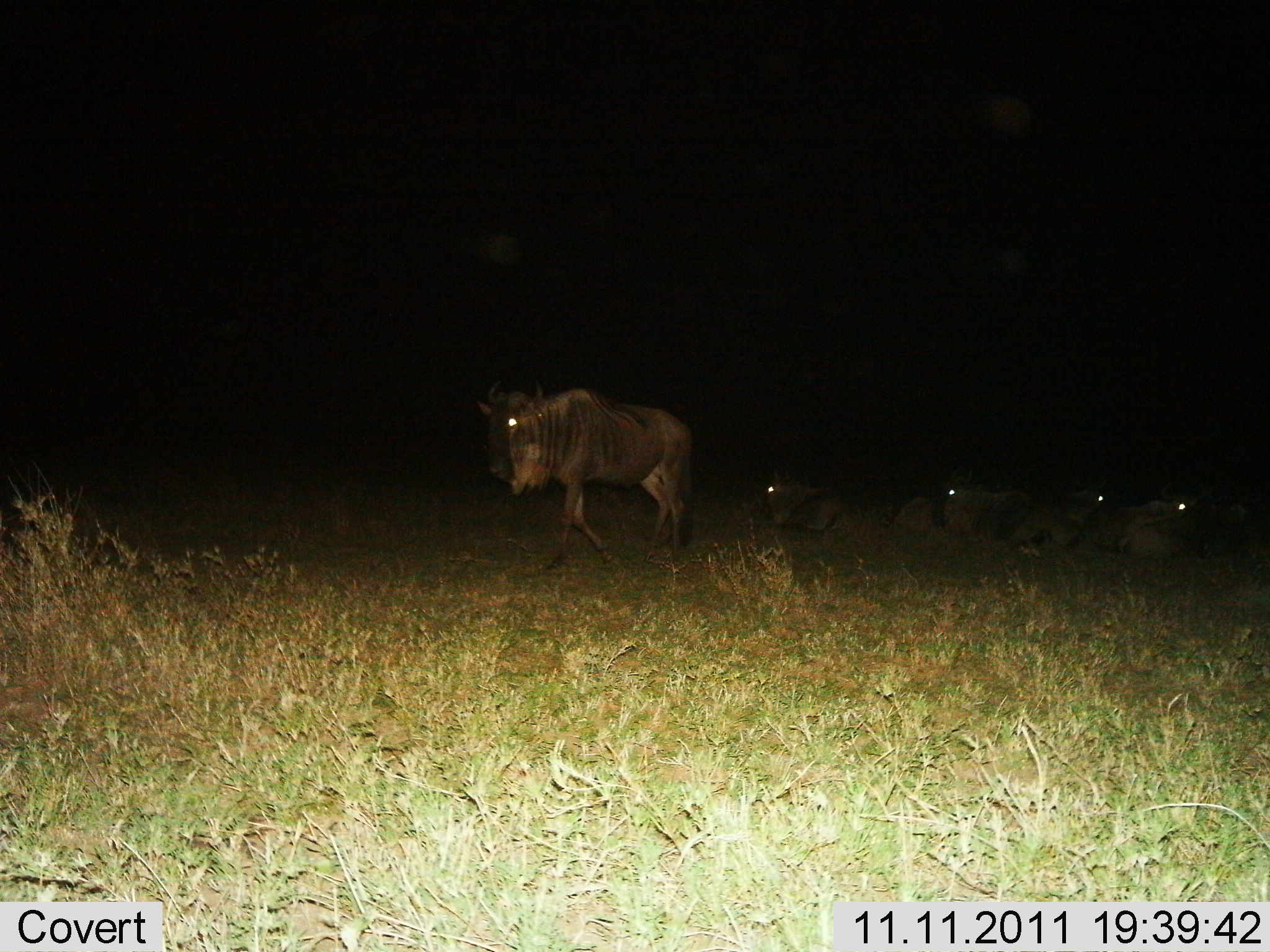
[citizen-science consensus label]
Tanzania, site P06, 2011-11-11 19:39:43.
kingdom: Animalia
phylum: Chordata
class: Mammalia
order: Artiodactyla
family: Bovidae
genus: Connochaetes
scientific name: Connochaetes taurinus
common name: blue wildebeest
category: wildebeest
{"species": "wildebeest (blue wildebeest) (Connochaetes taurinus)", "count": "5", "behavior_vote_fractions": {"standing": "20%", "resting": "100%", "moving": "50%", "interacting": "0%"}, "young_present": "0%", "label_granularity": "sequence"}